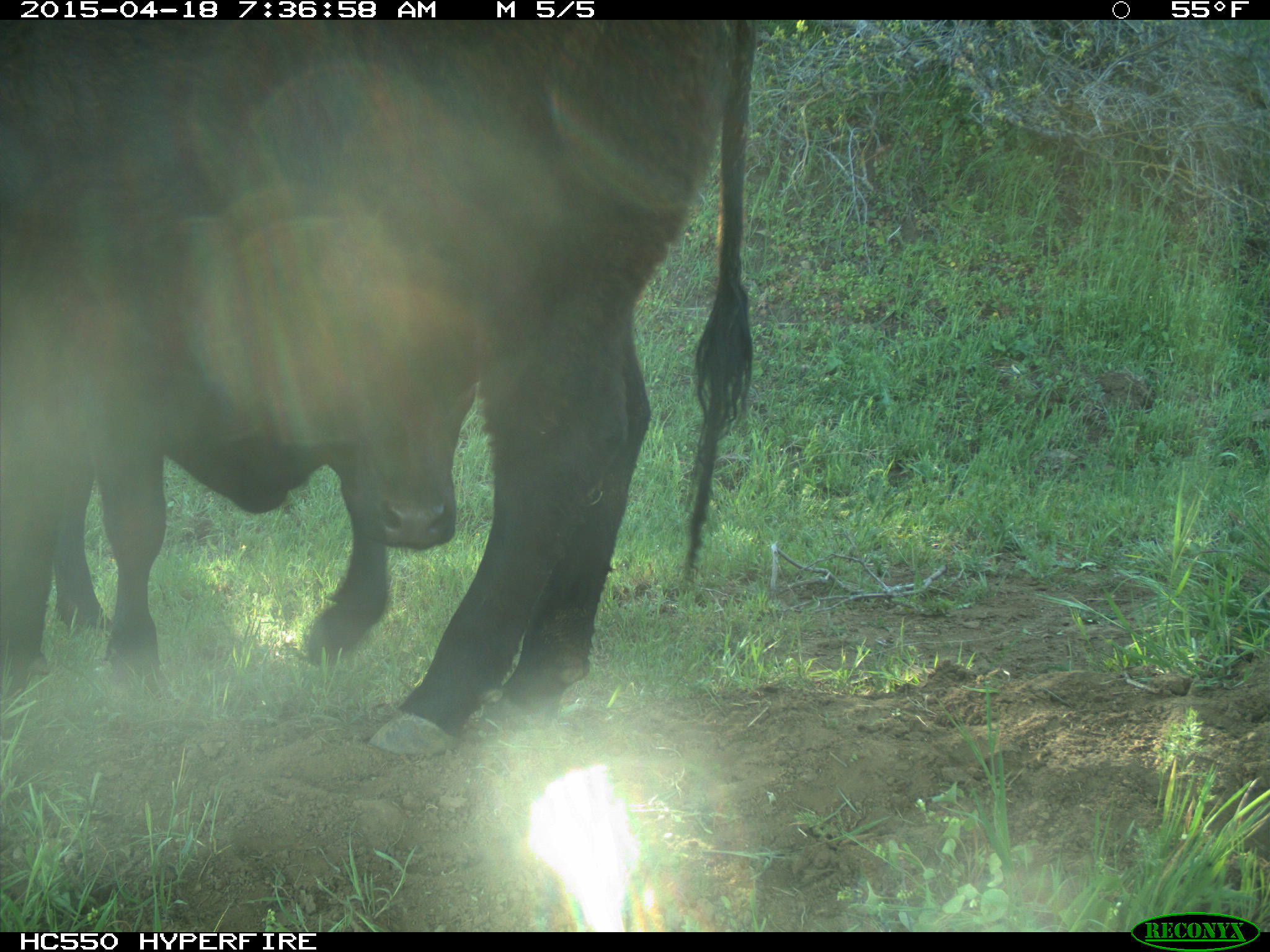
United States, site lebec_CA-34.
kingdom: Animalia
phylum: Chordata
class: Mammalia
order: Artiodactyla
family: Bovidae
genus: Bos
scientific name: Bos taurus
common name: domestic cow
Bos taurus (domestic cow).